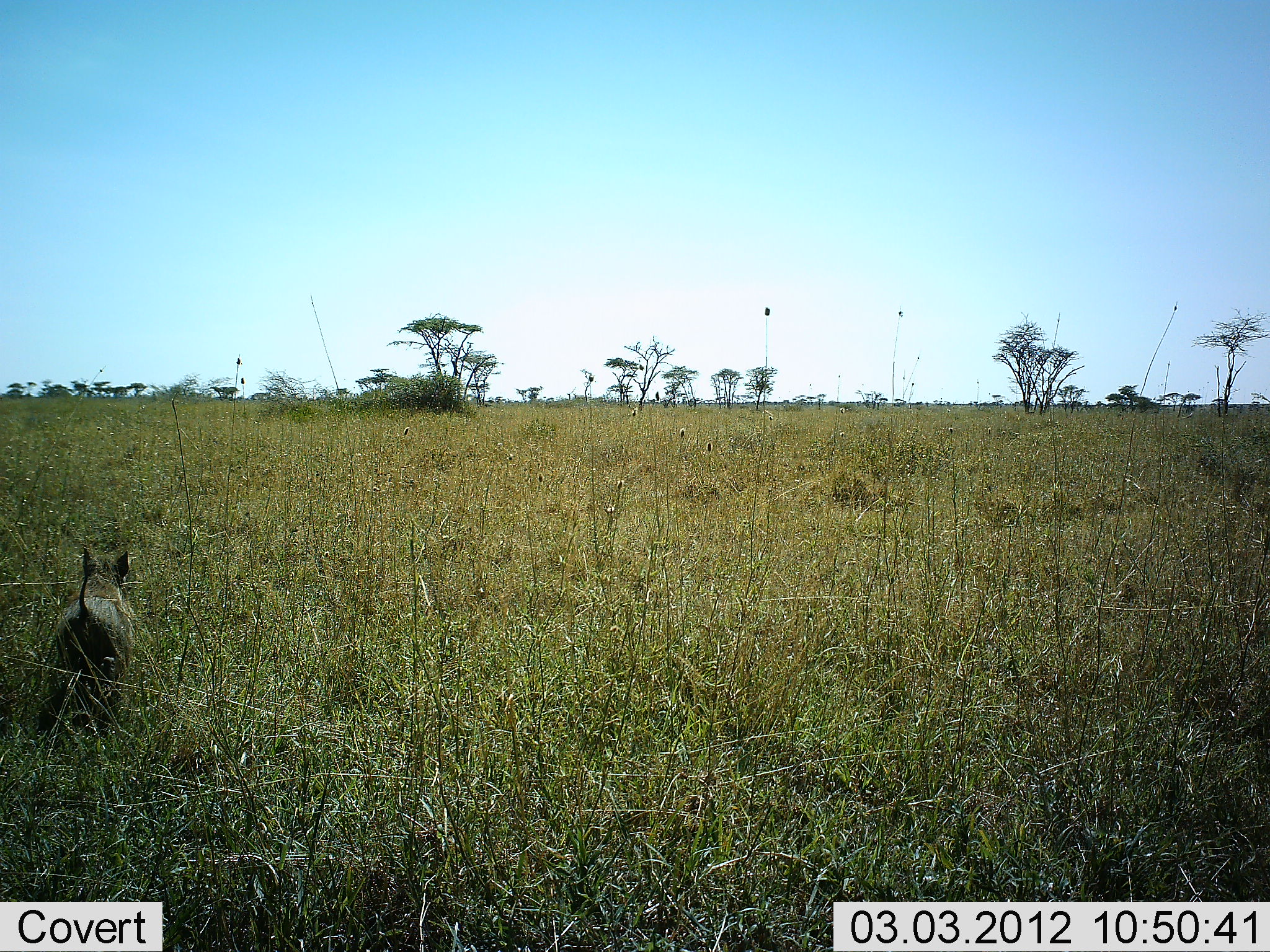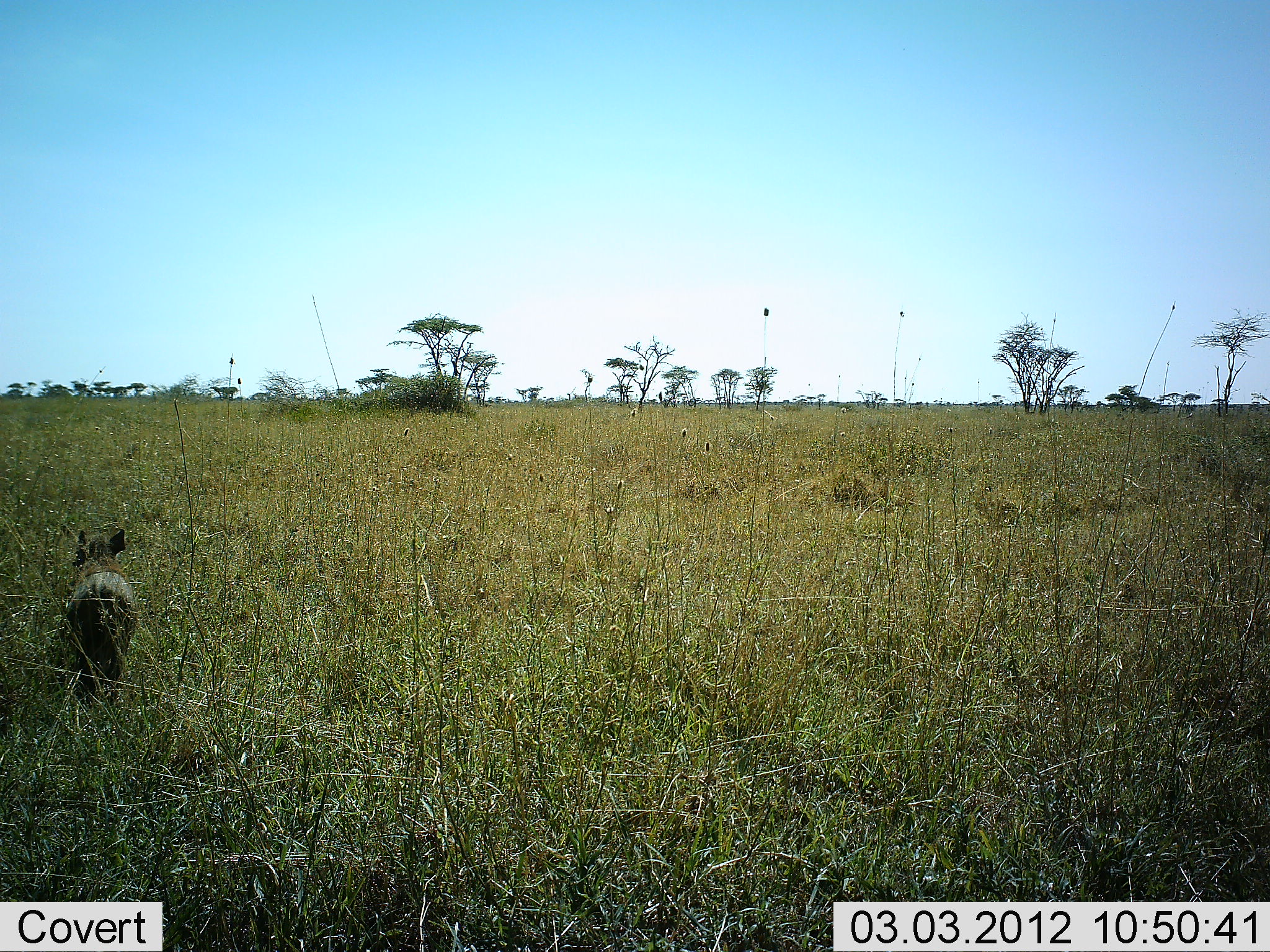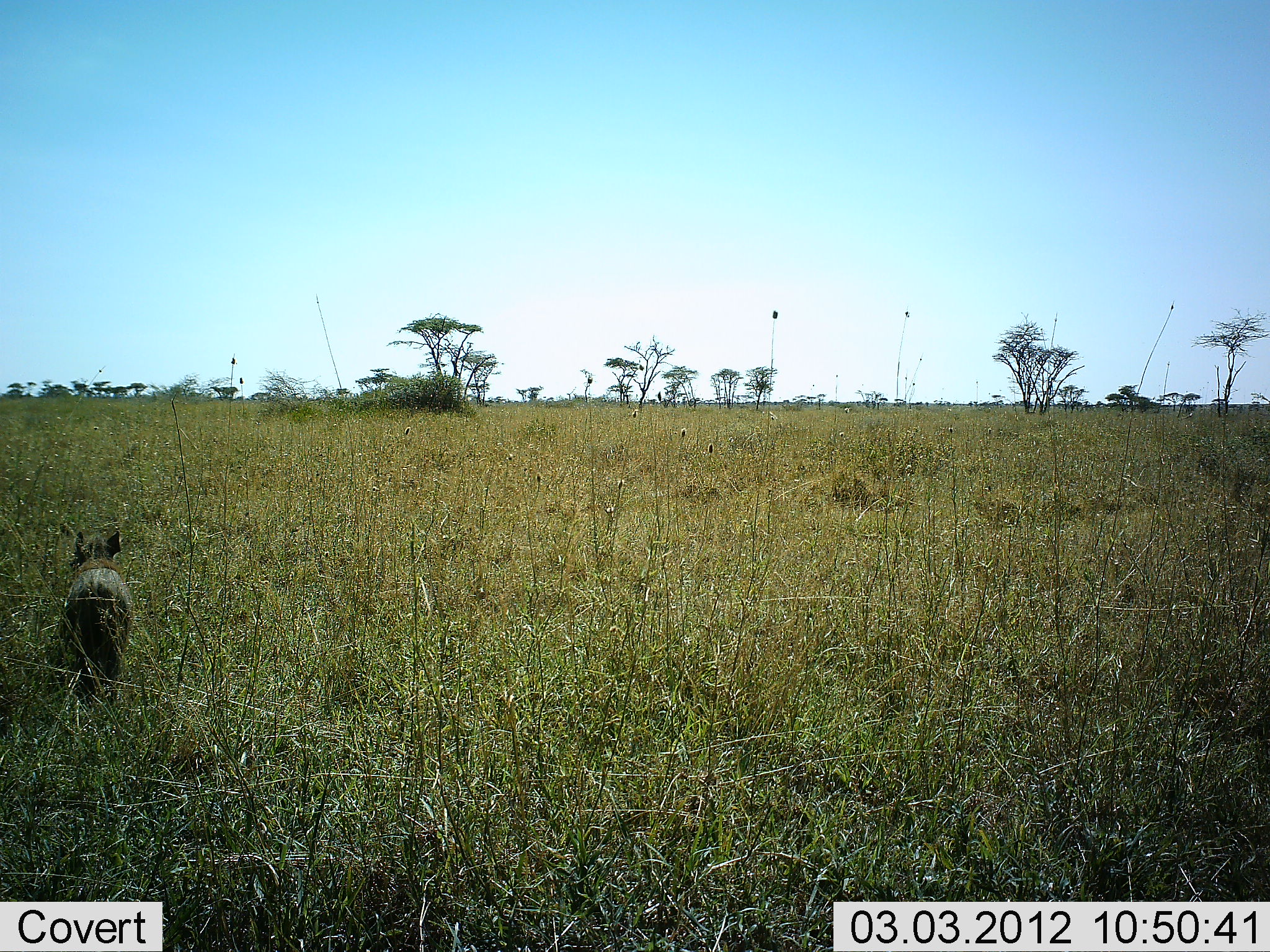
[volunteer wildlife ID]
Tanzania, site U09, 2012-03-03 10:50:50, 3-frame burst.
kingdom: Animalia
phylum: Chordata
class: Mammalia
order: Artiodactyla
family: Suidae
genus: Phacochoerus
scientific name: Phacochoerus africanus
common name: warthog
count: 1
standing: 6%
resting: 0%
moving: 94%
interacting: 0%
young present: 18%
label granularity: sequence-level